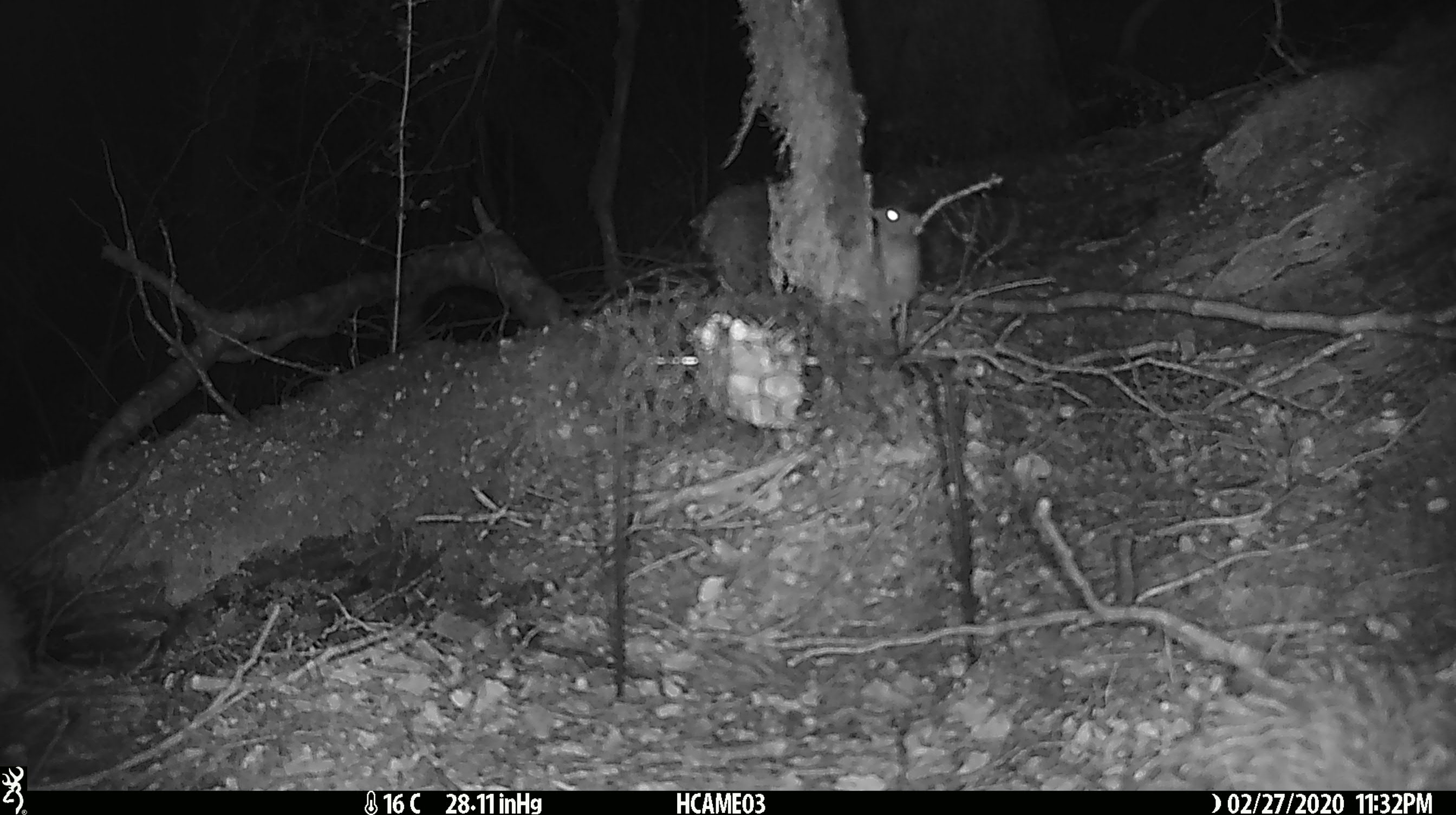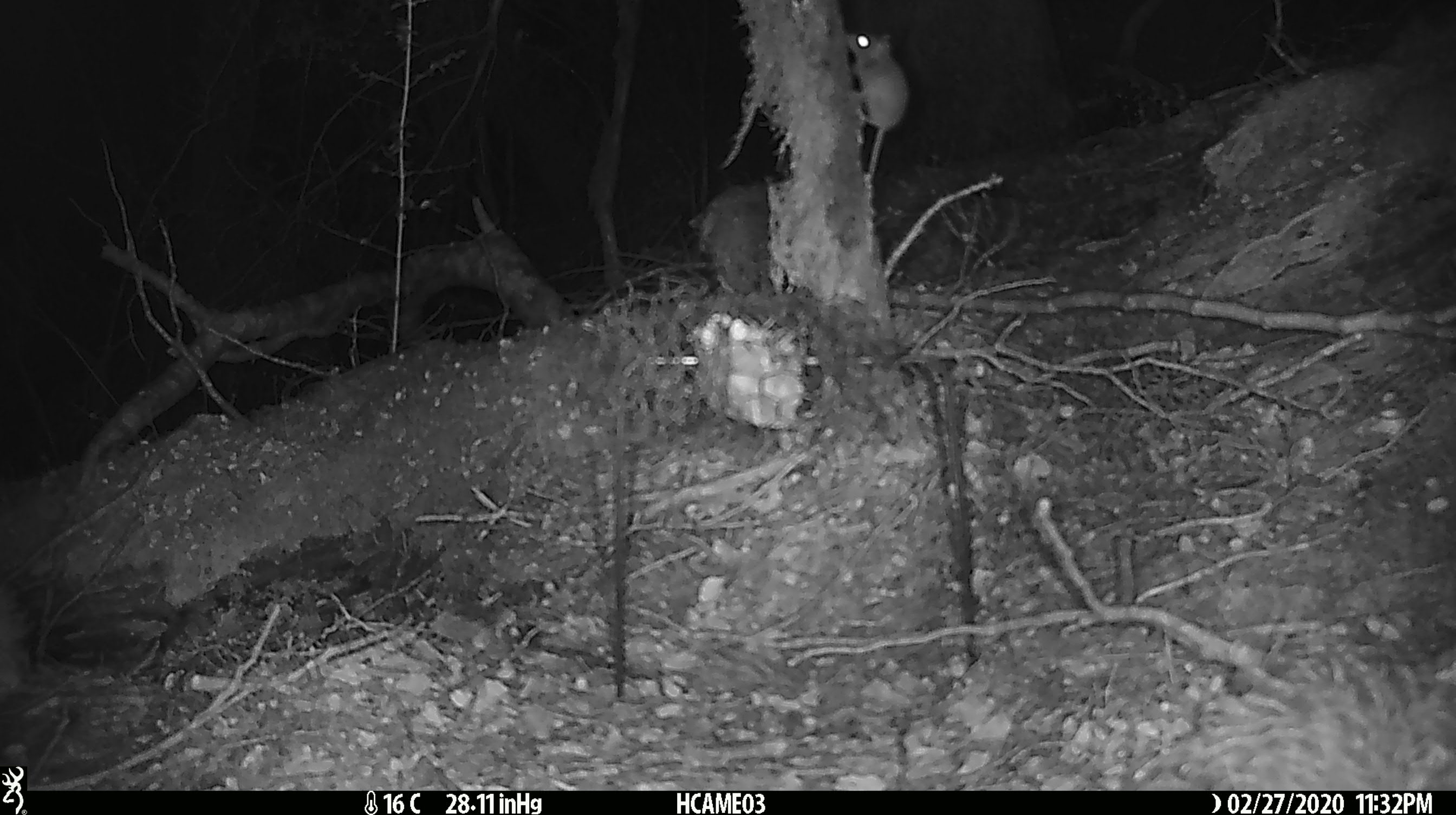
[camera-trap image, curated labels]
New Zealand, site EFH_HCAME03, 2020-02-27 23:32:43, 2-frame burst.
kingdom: Animalia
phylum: Chordata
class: Mammalia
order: Rodentia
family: Muridae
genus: Mus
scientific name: Mus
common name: mouse